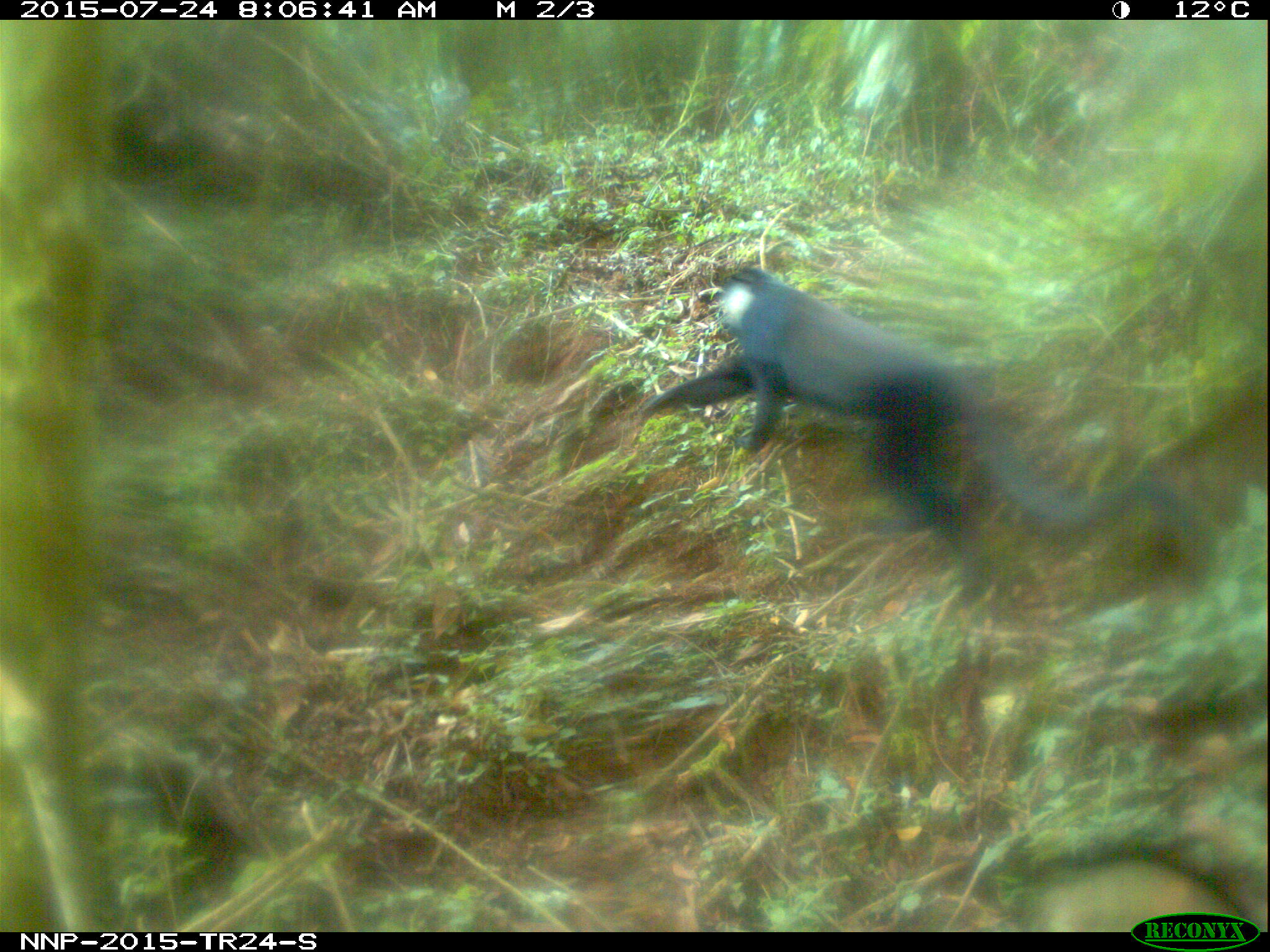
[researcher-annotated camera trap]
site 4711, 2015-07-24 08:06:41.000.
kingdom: Animalia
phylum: Chordata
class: Mammalia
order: Primates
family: Cercopithecidae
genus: Allochrocebus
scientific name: Allochrocebus lhoesti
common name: l'hoest's monkey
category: cercopithecus lhoesti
Cercopithecus lhoesti (l'hoest's monkey) (Allochrocebus lhoesti), count 1.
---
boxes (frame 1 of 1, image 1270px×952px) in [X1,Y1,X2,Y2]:
cercopithecus lhoesti: [637,259,1199,606]